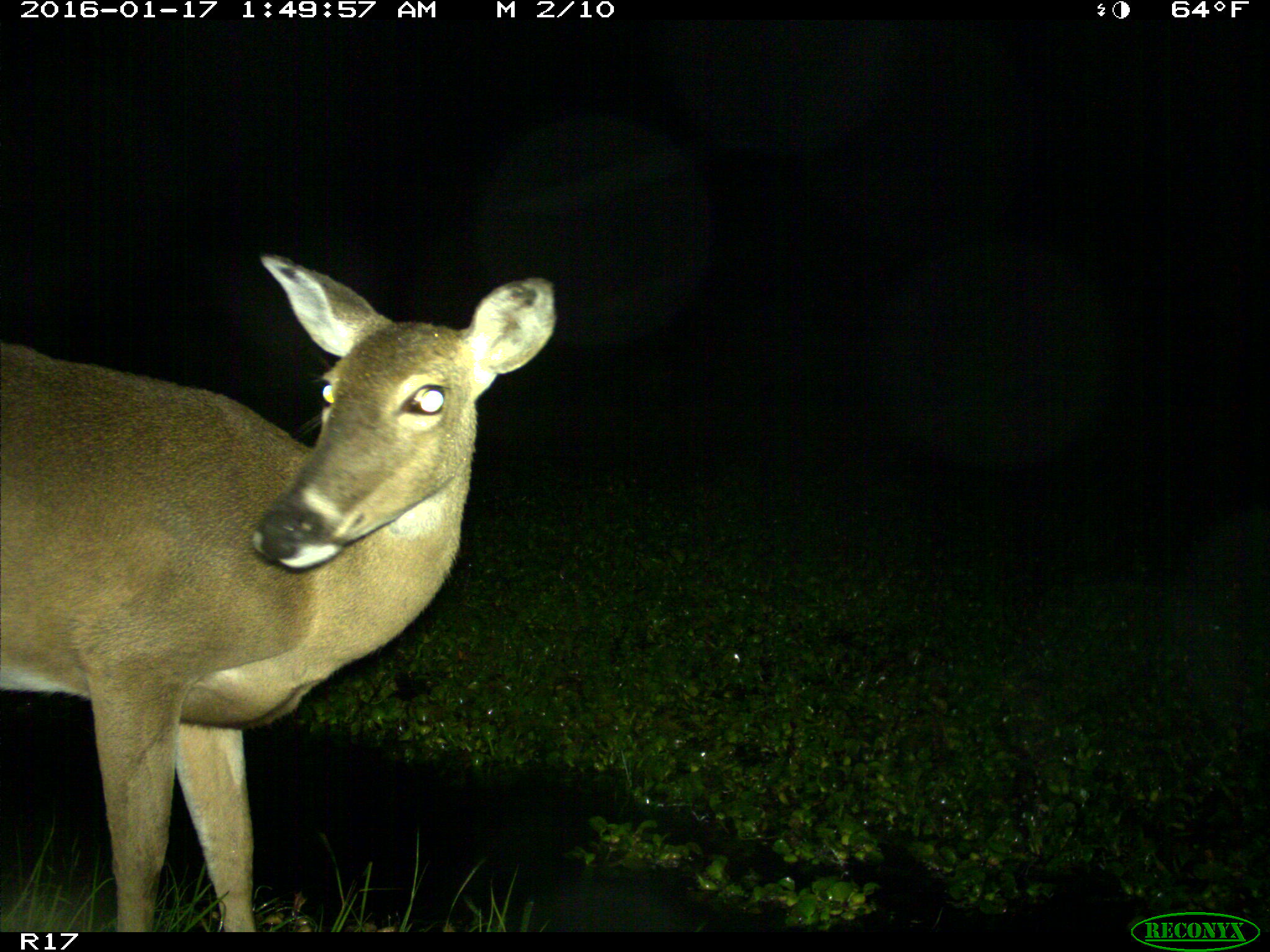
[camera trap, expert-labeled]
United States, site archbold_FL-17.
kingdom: Animalia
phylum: Chordata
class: Mammalia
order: Artiodactyla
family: Cervidae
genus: Odocoileus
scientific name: Odocoileus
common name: deer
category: unidentified deer